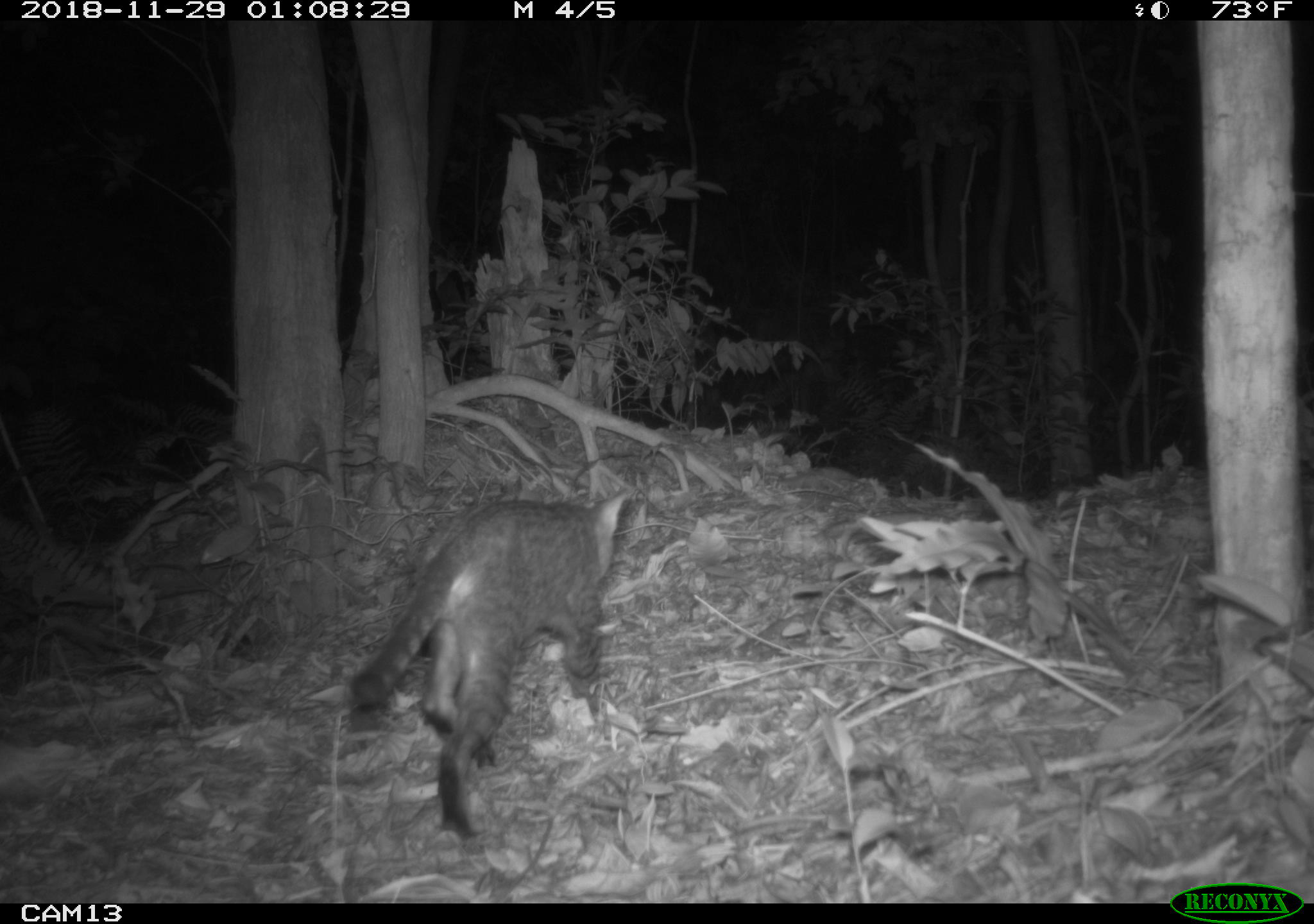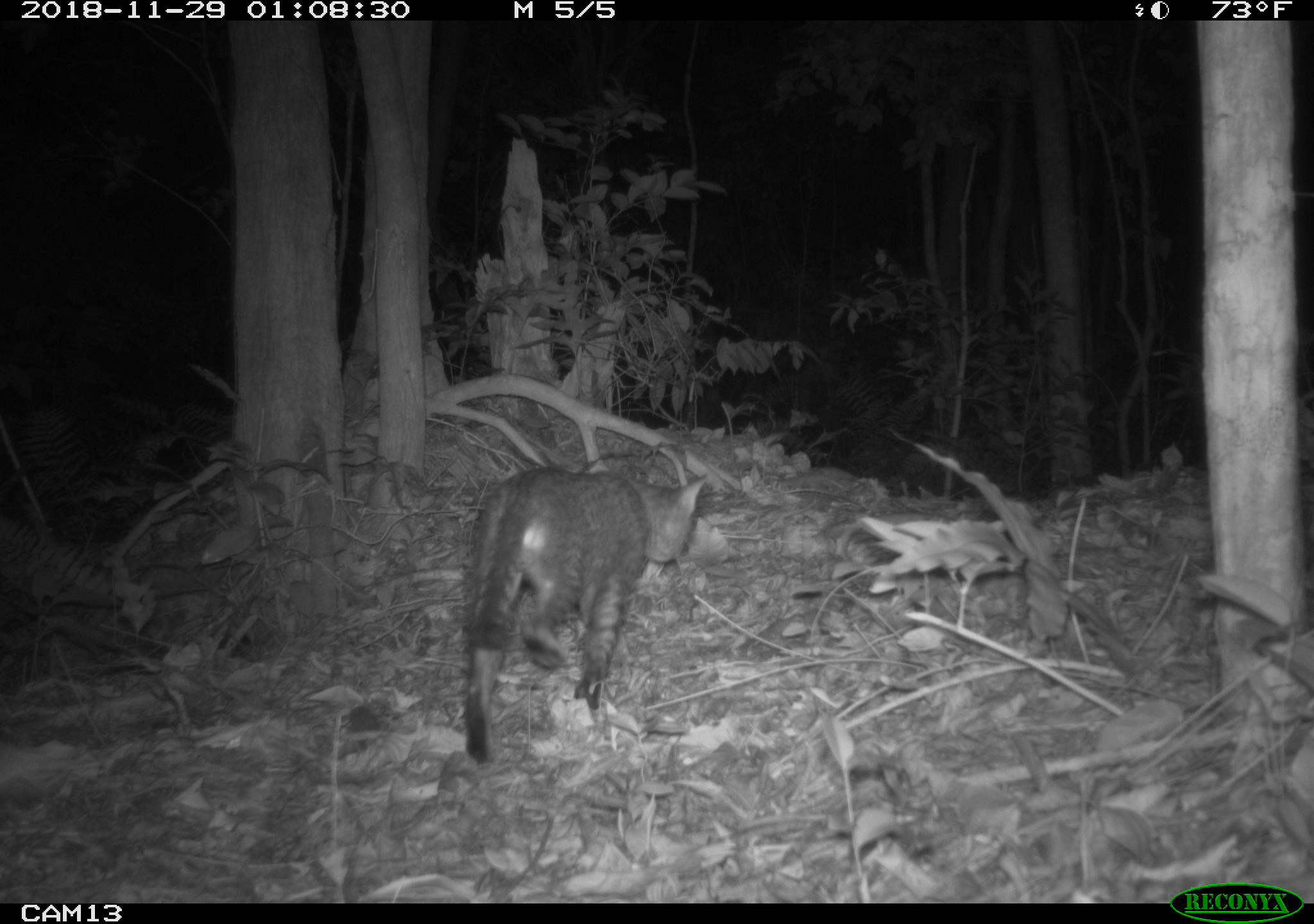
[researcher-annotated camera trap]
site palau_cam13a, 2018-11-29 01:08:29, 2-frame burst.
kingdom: Animalia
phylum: Chordata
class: Mammalia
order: Carnivora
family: Felidae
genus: Felis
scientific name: Felis catus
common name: cat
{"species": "cat (Felis catus)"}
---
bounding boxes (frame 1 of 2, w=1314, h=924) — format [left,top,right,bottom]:
cat: [345,488,628,837]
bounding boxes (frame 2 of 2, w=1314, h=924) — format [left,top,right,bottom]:
cat: [455,464,703,766]